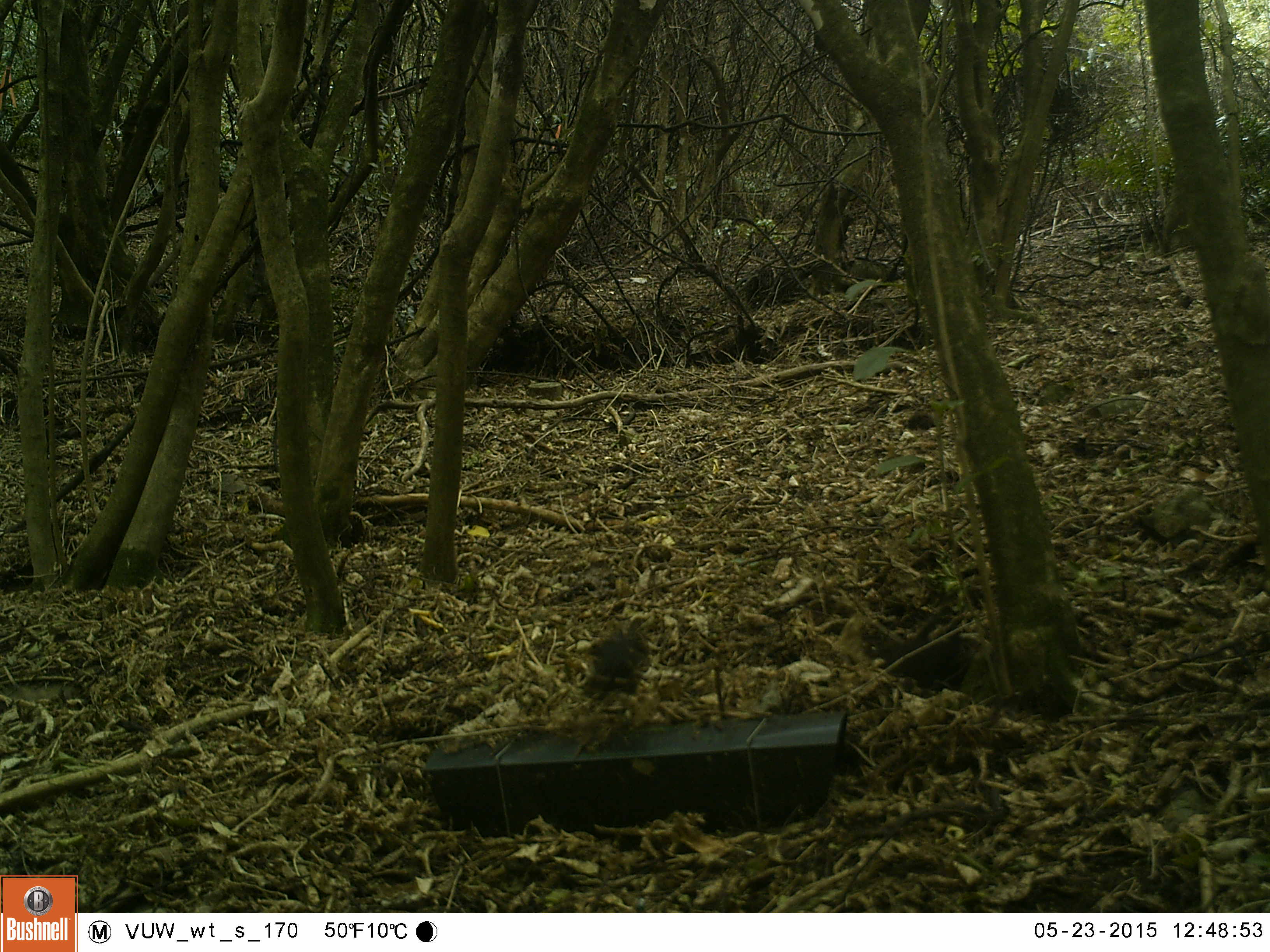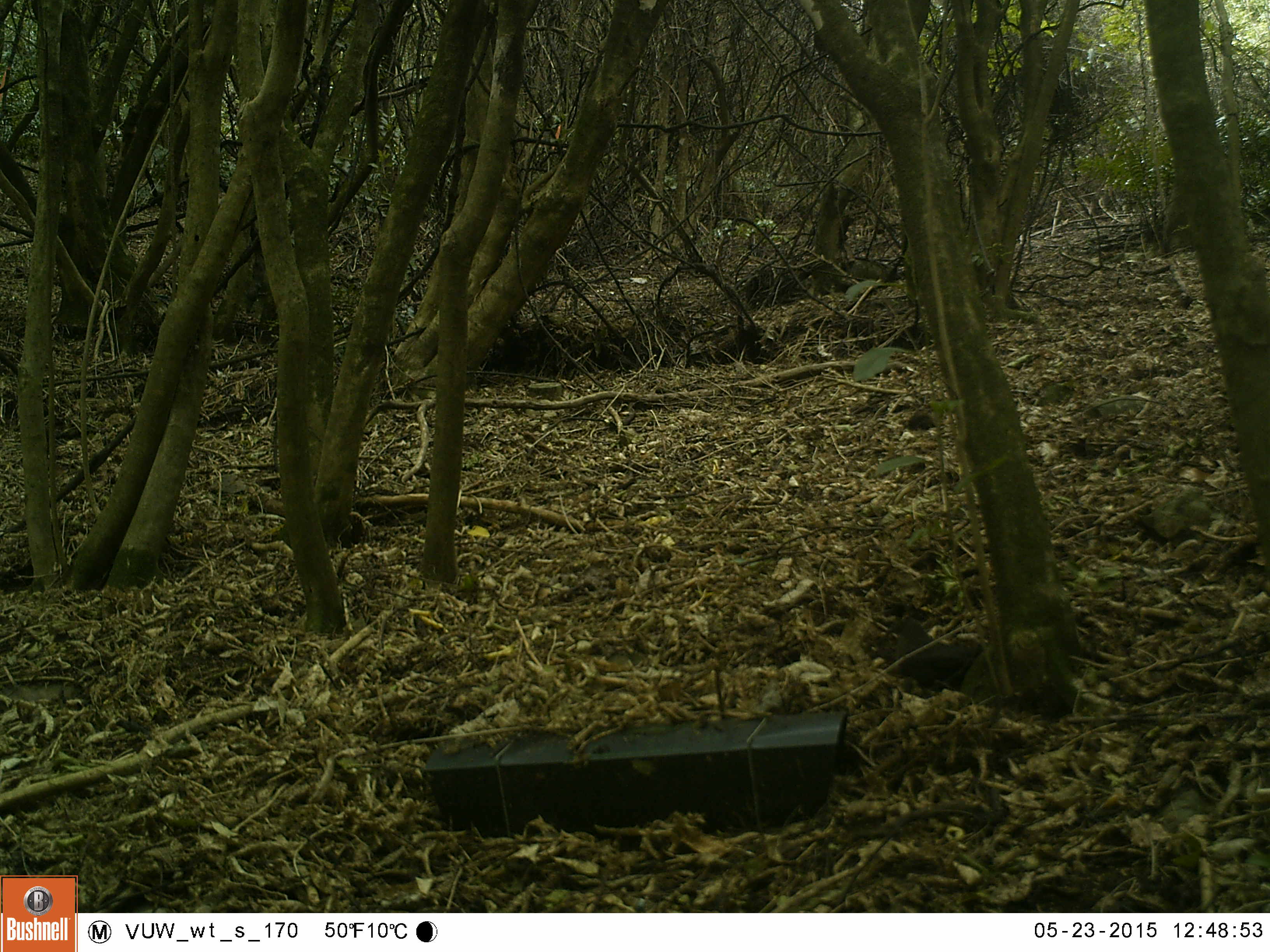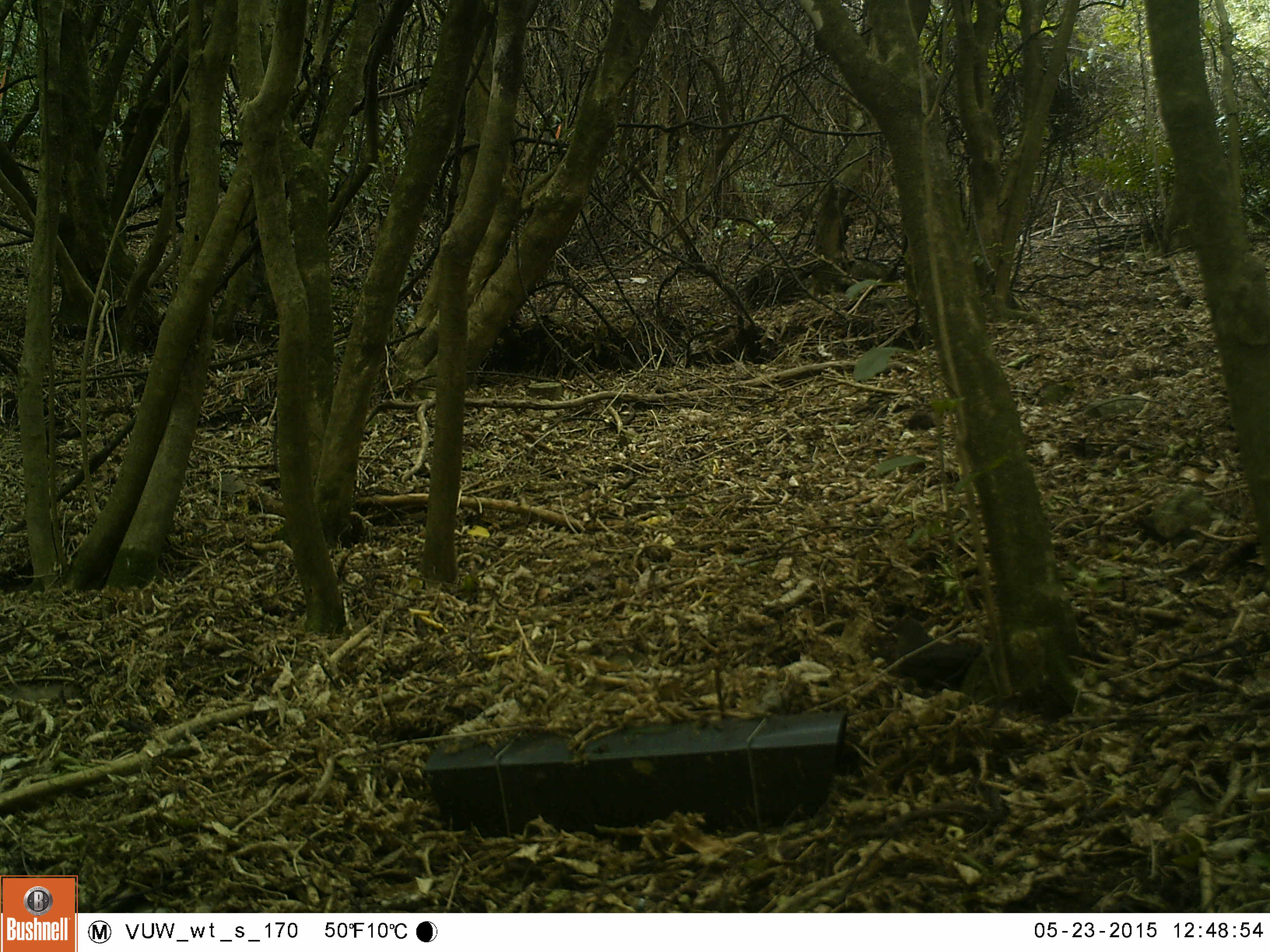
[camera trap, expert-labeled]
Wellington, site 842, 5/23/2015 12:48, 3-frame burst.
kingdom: Animalia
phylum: Chordata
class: Aves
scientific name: Aves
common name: bird